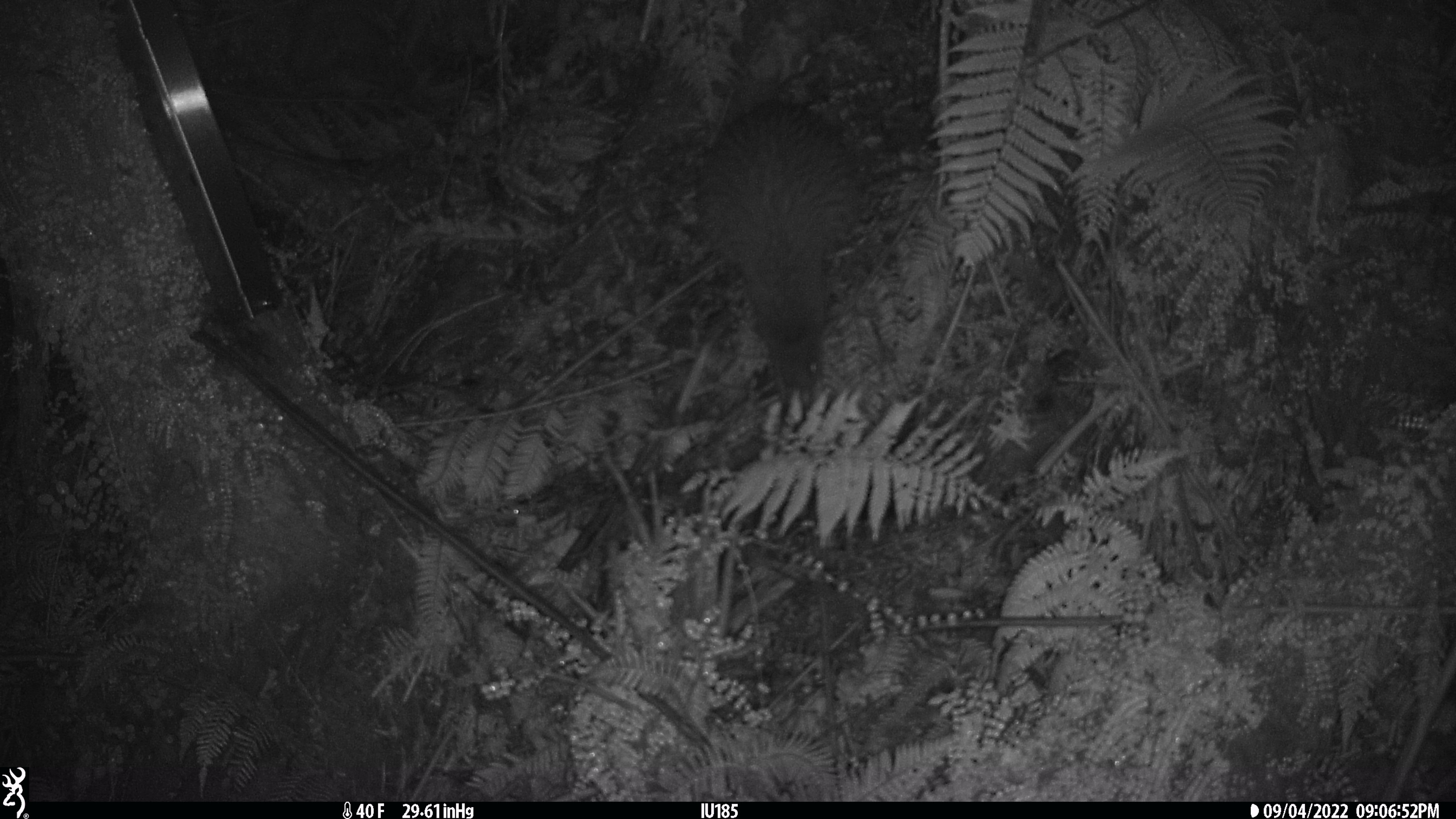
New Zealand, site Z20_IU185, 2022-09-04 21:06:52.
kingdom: Animalia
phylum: Chordata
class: Aves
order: Apterygiformes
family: Apterygidae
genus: Apteryx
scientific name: Apteryx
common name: kiwi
Kiwi (Apteryx).